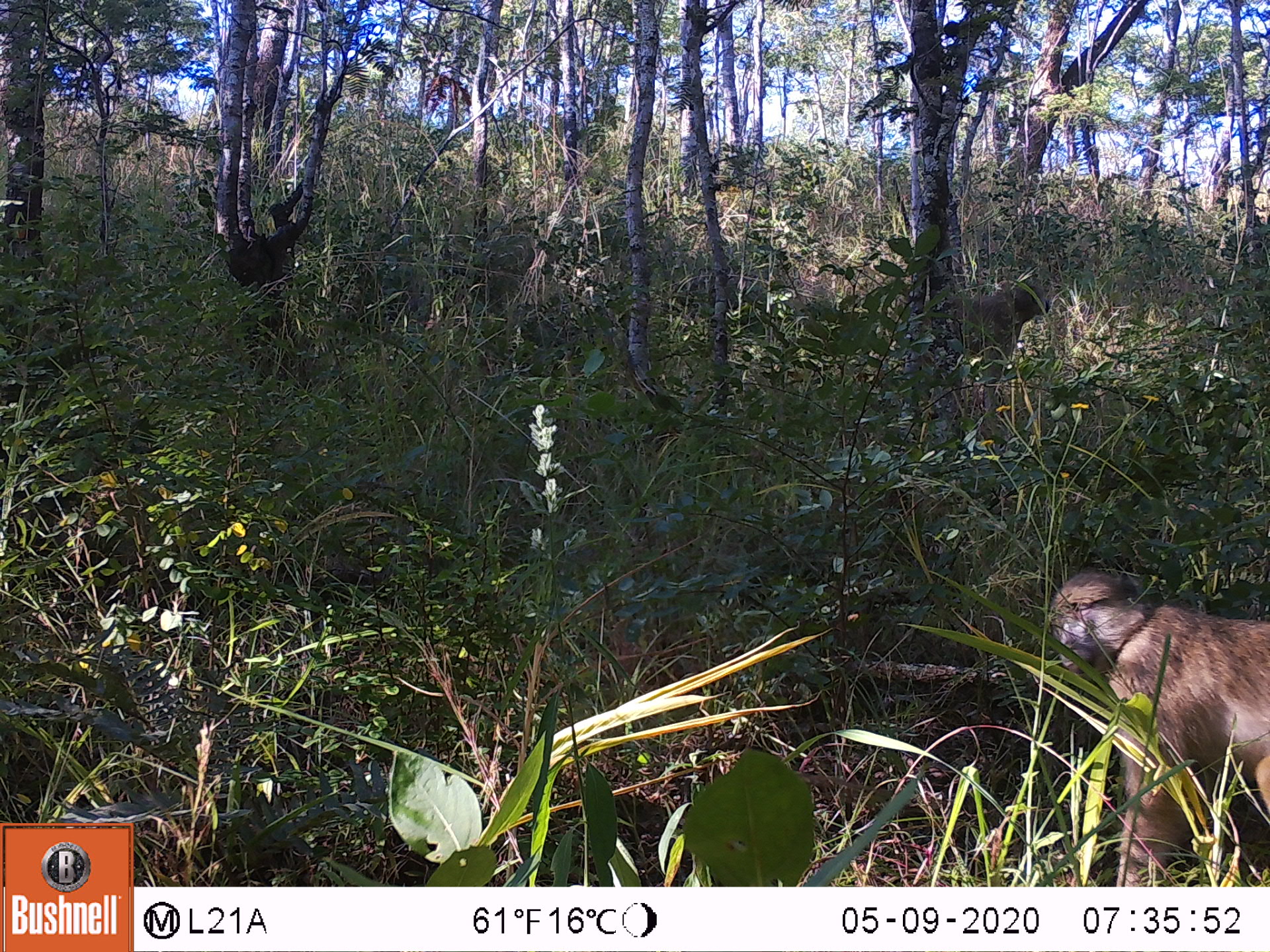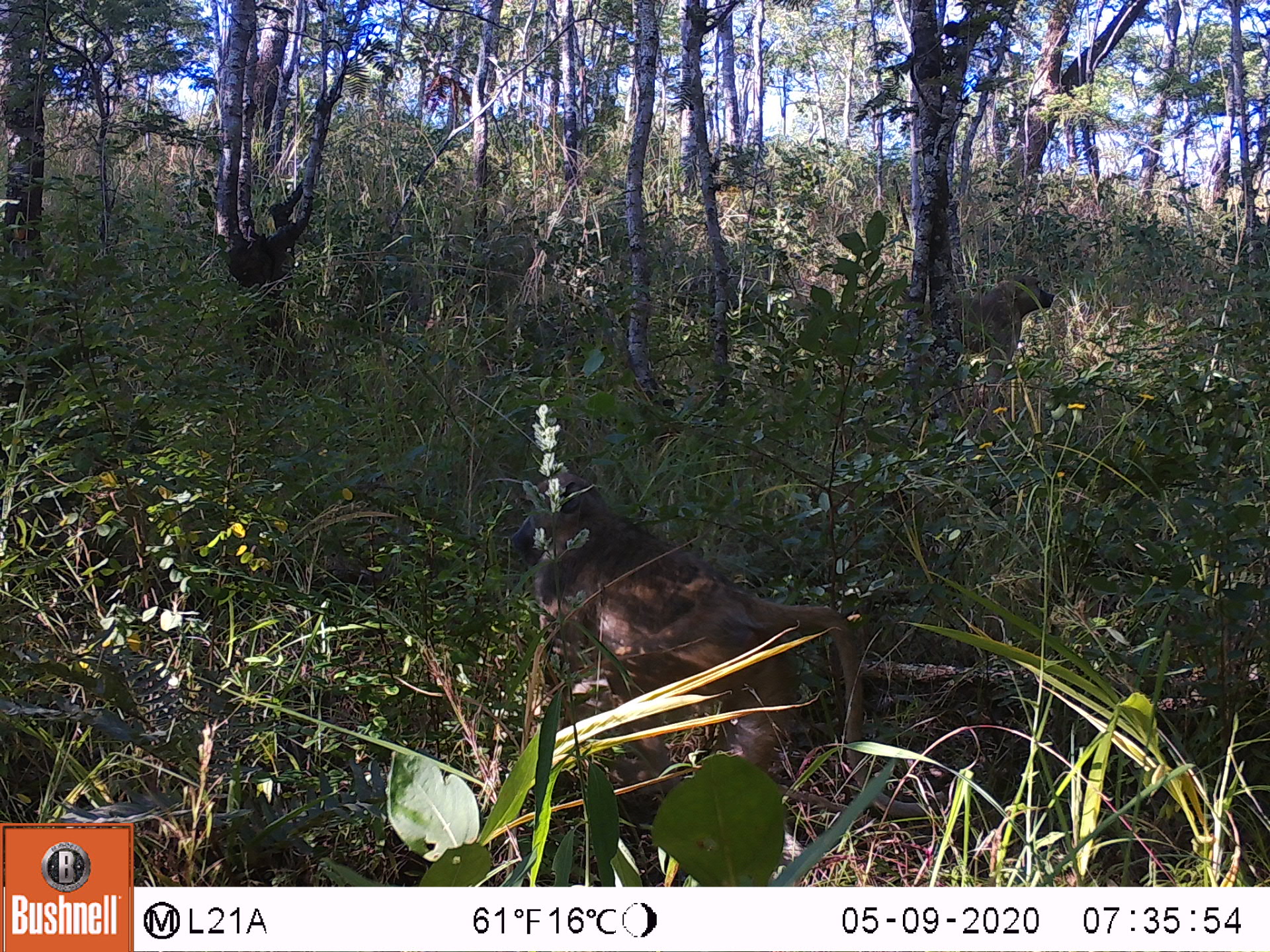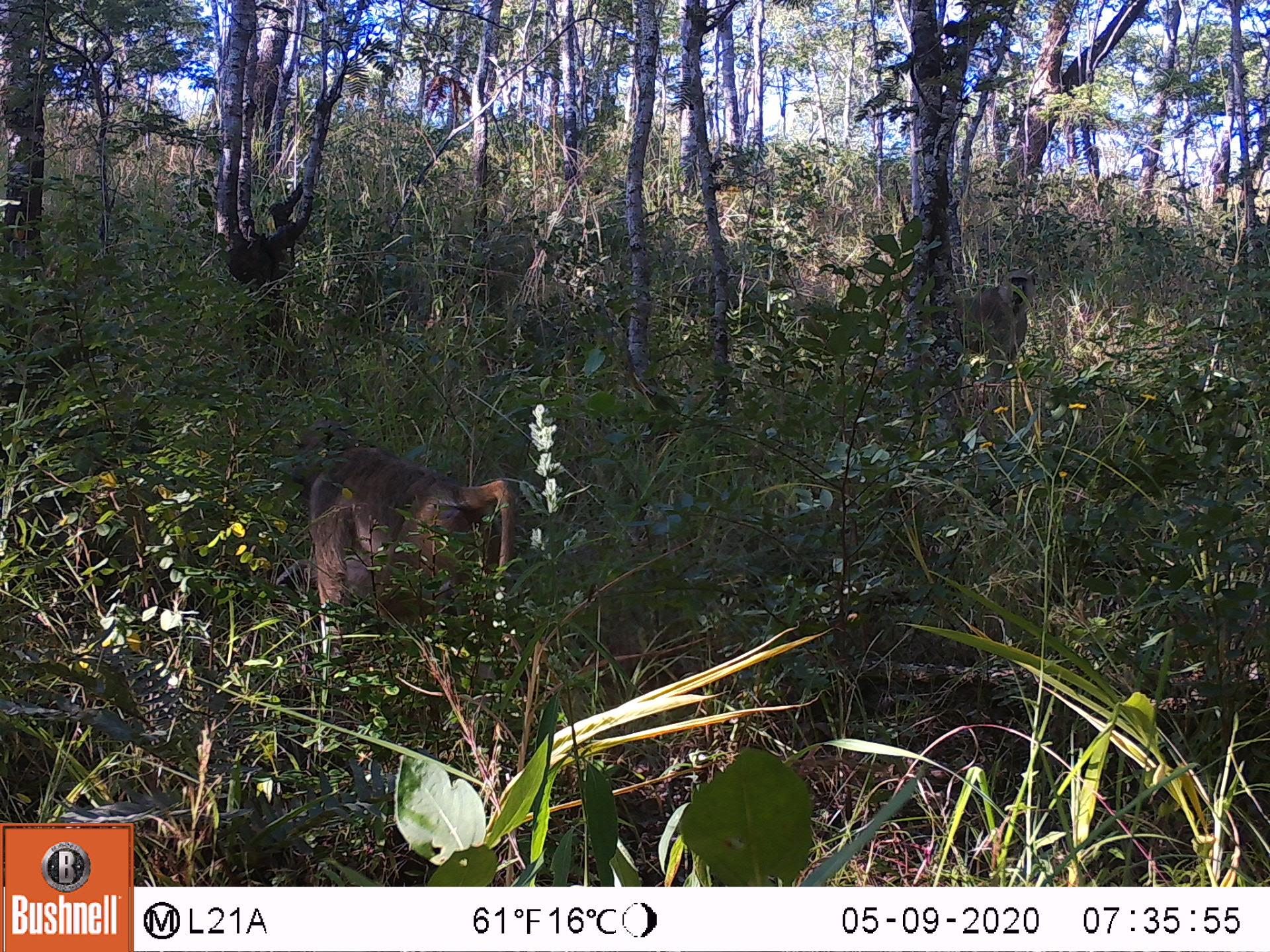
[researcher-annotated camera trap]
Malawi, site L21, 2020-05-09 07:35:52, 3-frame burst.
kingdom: Animalia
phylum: Chordata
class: Mammalia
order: Primates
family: Cercopithecidae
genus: Papio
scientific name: Papio cynocephalus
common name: yellow baboon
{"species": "yellow baboon (Papio cynocephalus)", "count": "2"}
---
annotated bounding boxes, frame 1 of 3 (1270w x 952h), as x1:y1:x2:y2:
yellow baboon: 1037:564:1262:880; 943:271:1056:399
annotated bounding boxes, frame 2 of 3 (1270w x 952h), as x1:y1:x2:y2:
yellow baboon: 501:469:878:796; 956:269:1054:395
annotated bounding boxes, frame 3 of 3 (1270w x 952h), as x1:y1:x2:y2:
yellow baboon: 278:422:516:654; 954:264:1035:399